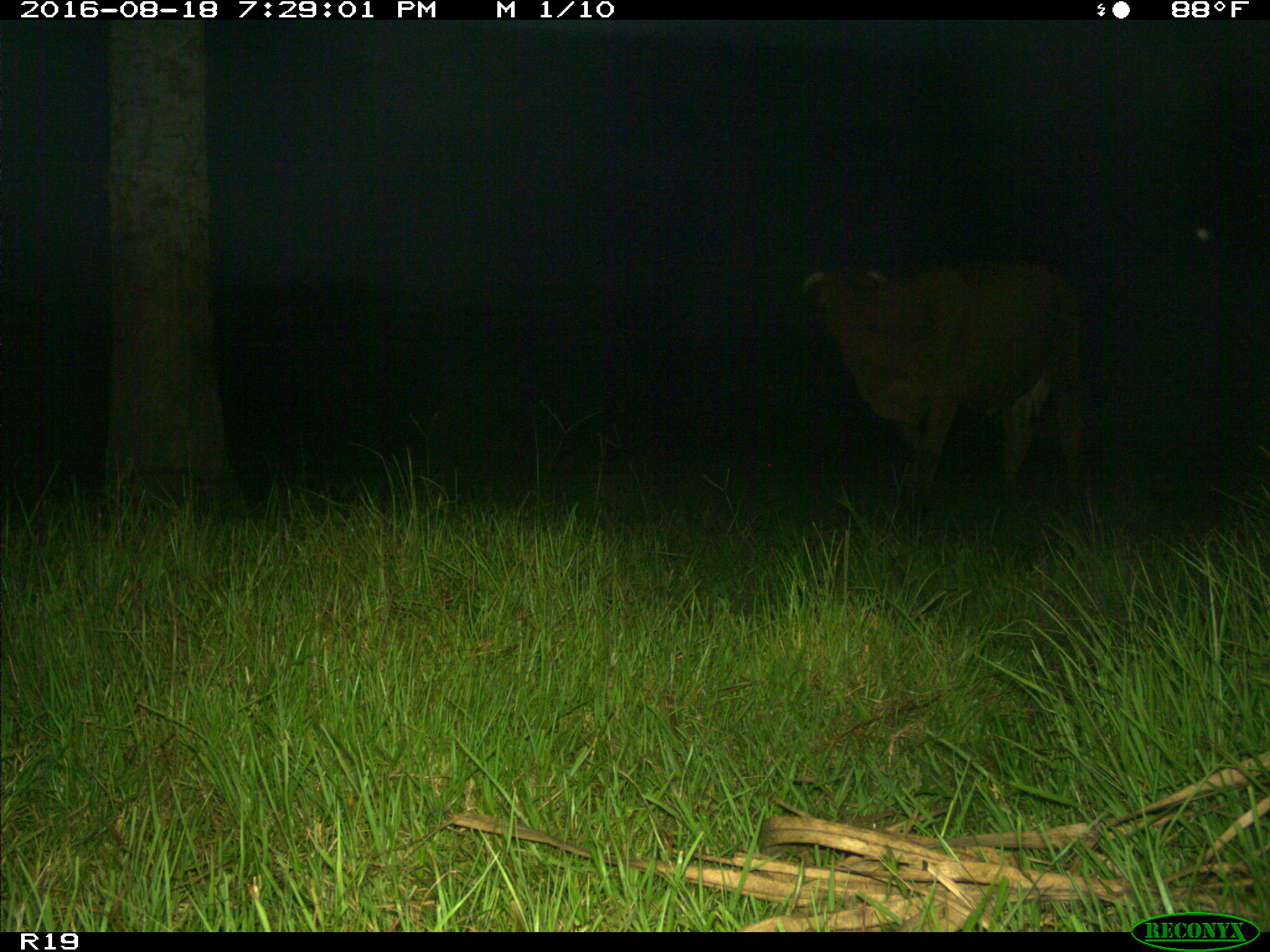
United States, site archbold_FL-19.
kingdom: Animalia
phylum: Chordata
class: Mammalia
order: Artiodactyla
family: Bovidae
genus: Bos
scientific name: Bos taurus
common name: domestic cow